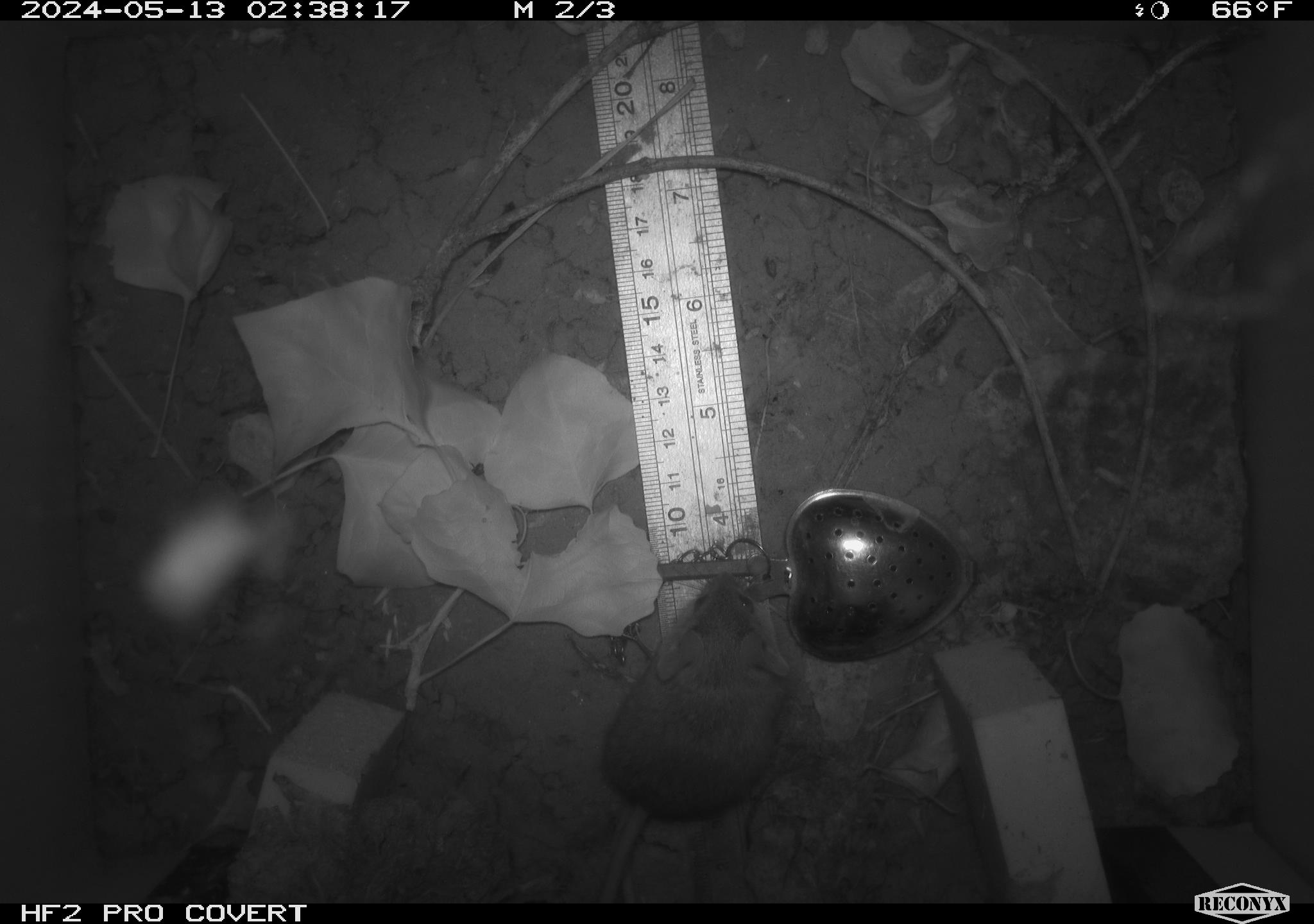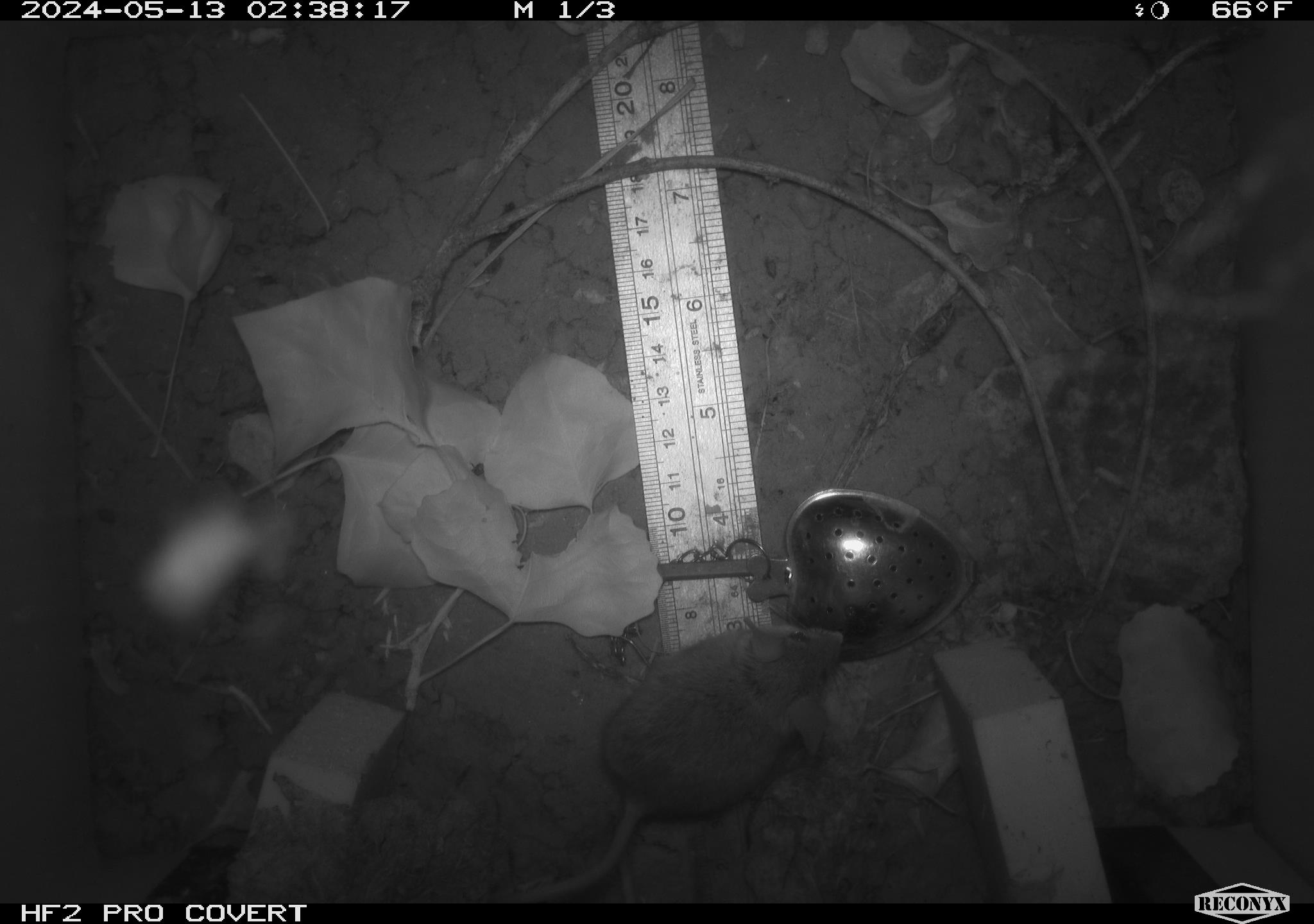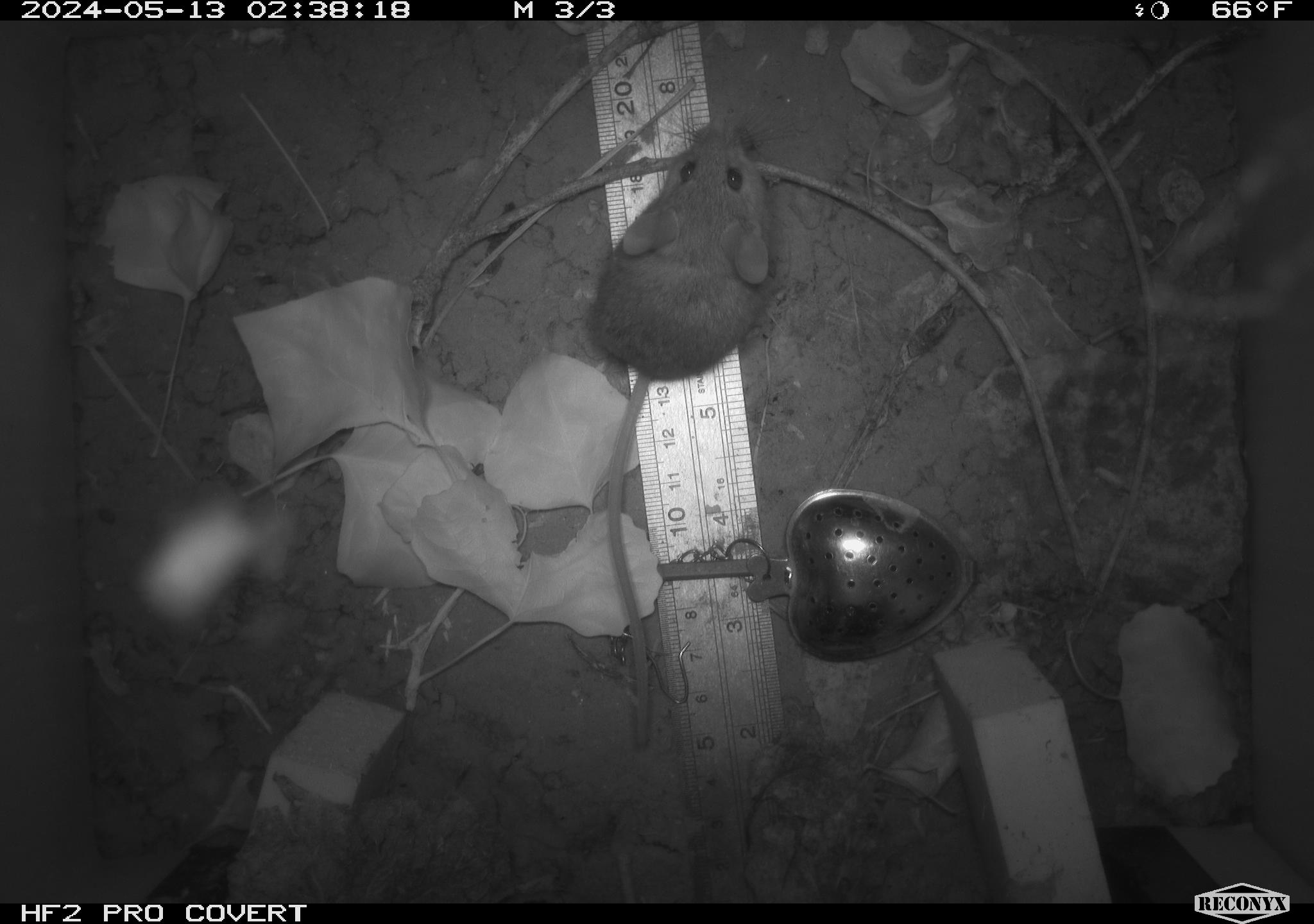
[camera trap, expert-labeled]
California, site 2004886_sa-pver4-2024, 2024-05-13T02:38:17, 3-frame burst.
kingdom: Animalia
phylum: Chordata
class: Mammalia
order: Rodentia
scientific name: Rodentia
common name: mouse species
Mouse species (Rodentia).